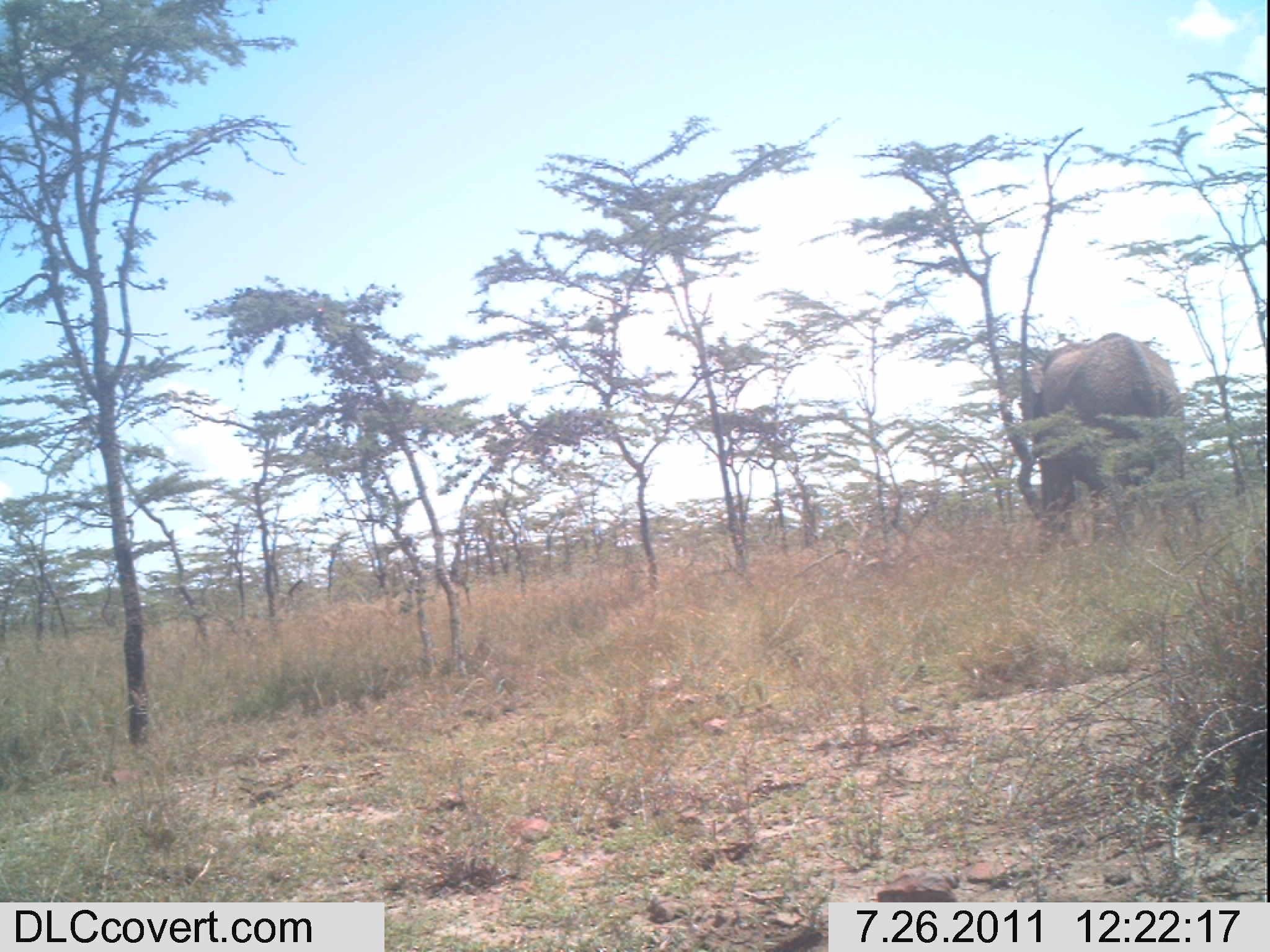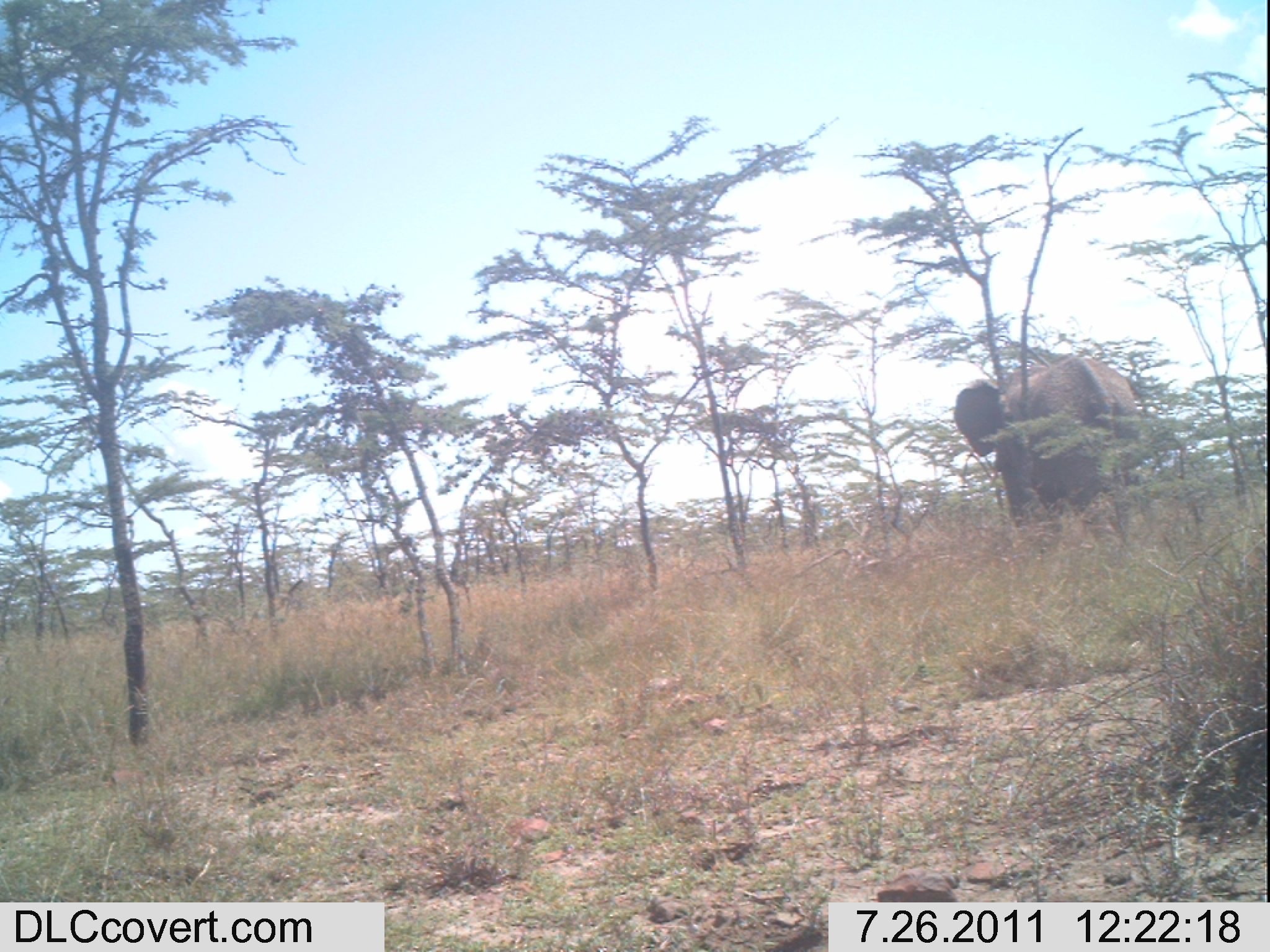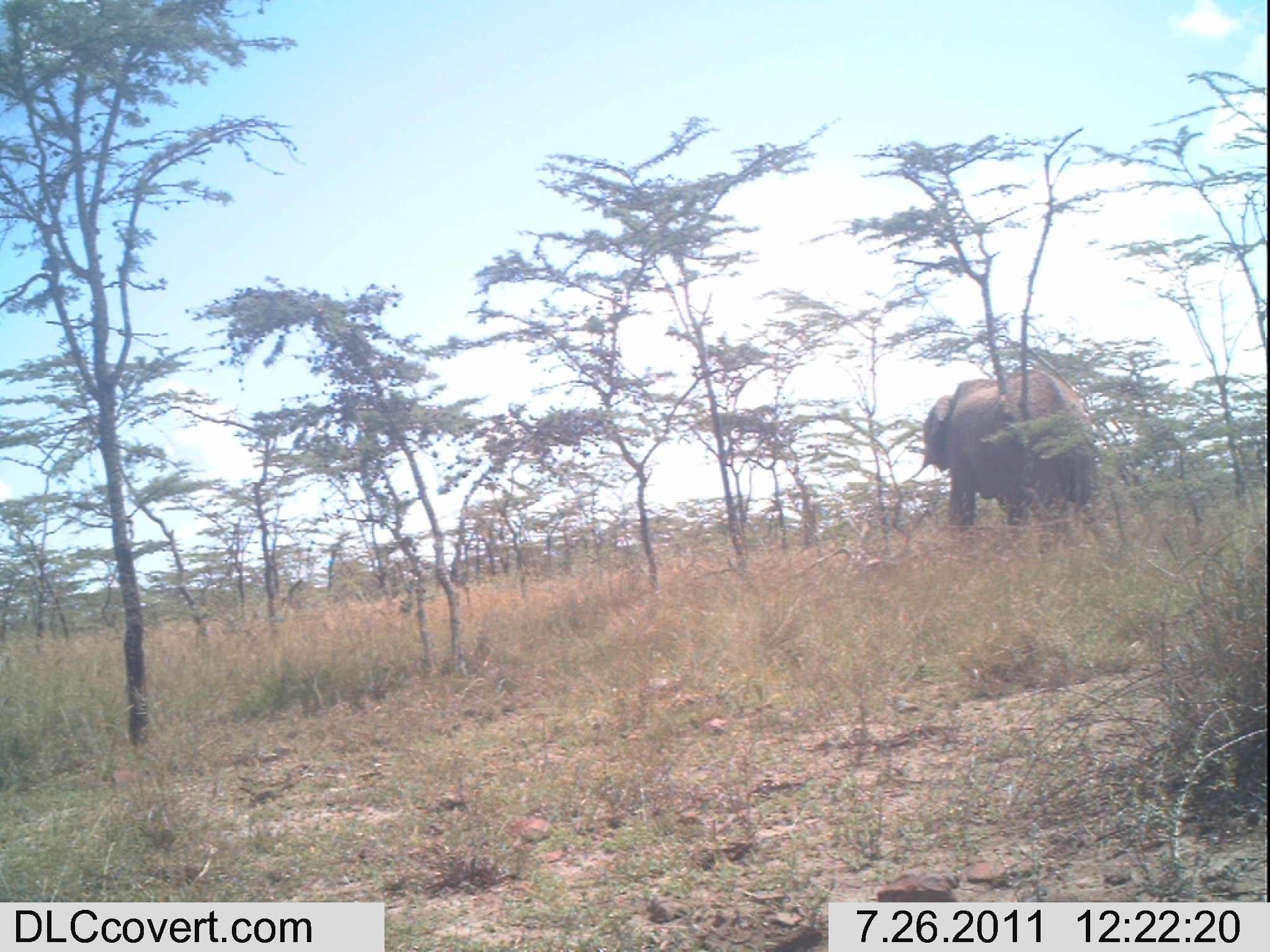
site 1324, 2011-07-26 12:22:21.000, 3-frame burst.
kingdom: Animalia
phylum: Chordata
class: Mammalia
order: Proboscidea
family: Elephantidae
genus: Loxodonta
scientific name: Loxodonta africana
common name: african bush elephant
Loxodonta africana (african bush elephant), count 1.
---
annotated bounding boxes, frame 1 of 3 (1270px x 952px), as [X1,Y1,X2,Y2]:
loxodonta africana: [1025,332,1185,550]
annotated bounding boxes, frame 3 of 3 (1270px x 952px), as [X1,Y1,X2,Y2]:
loxodonta africana: [902,368,1096,530]